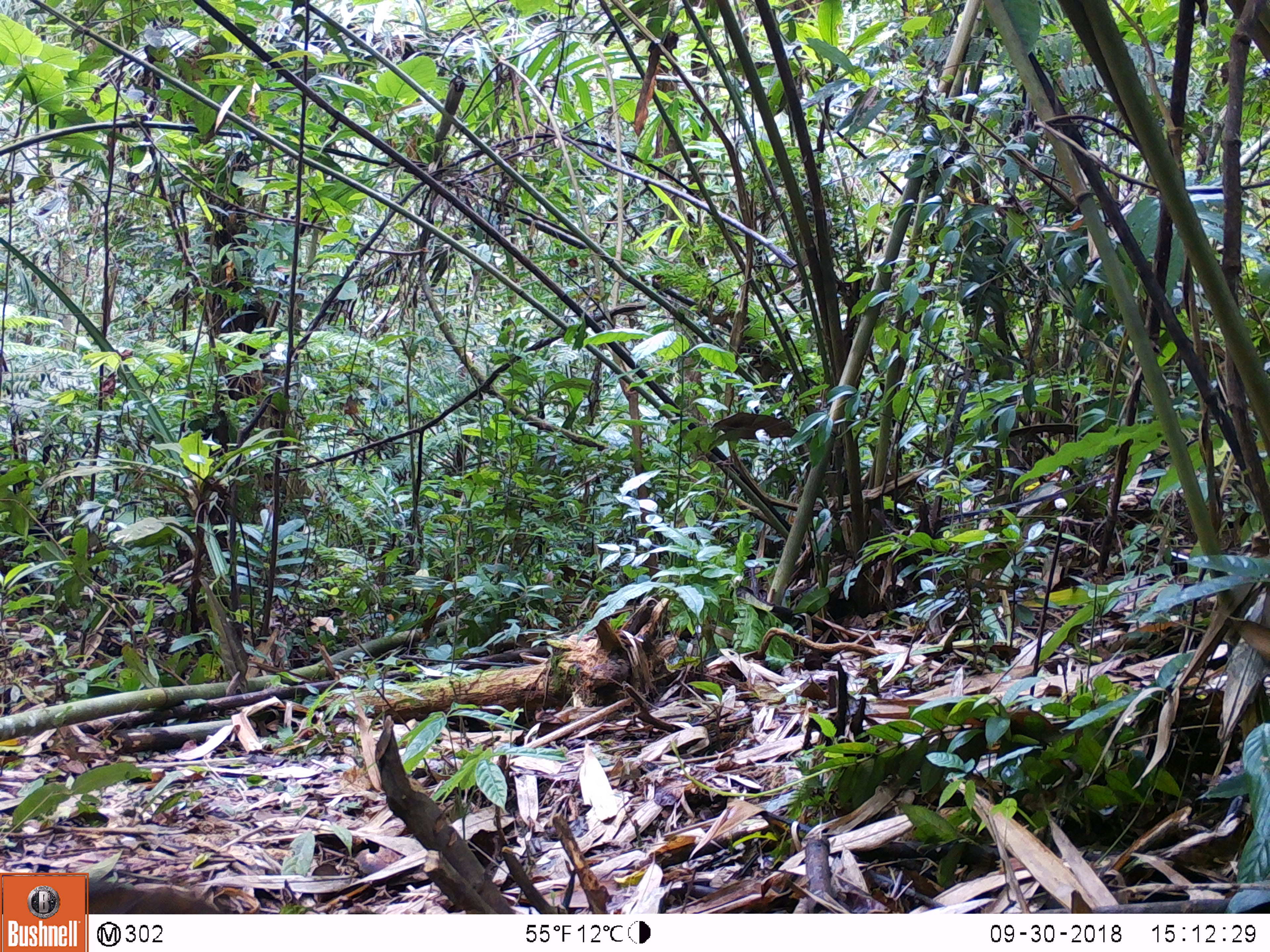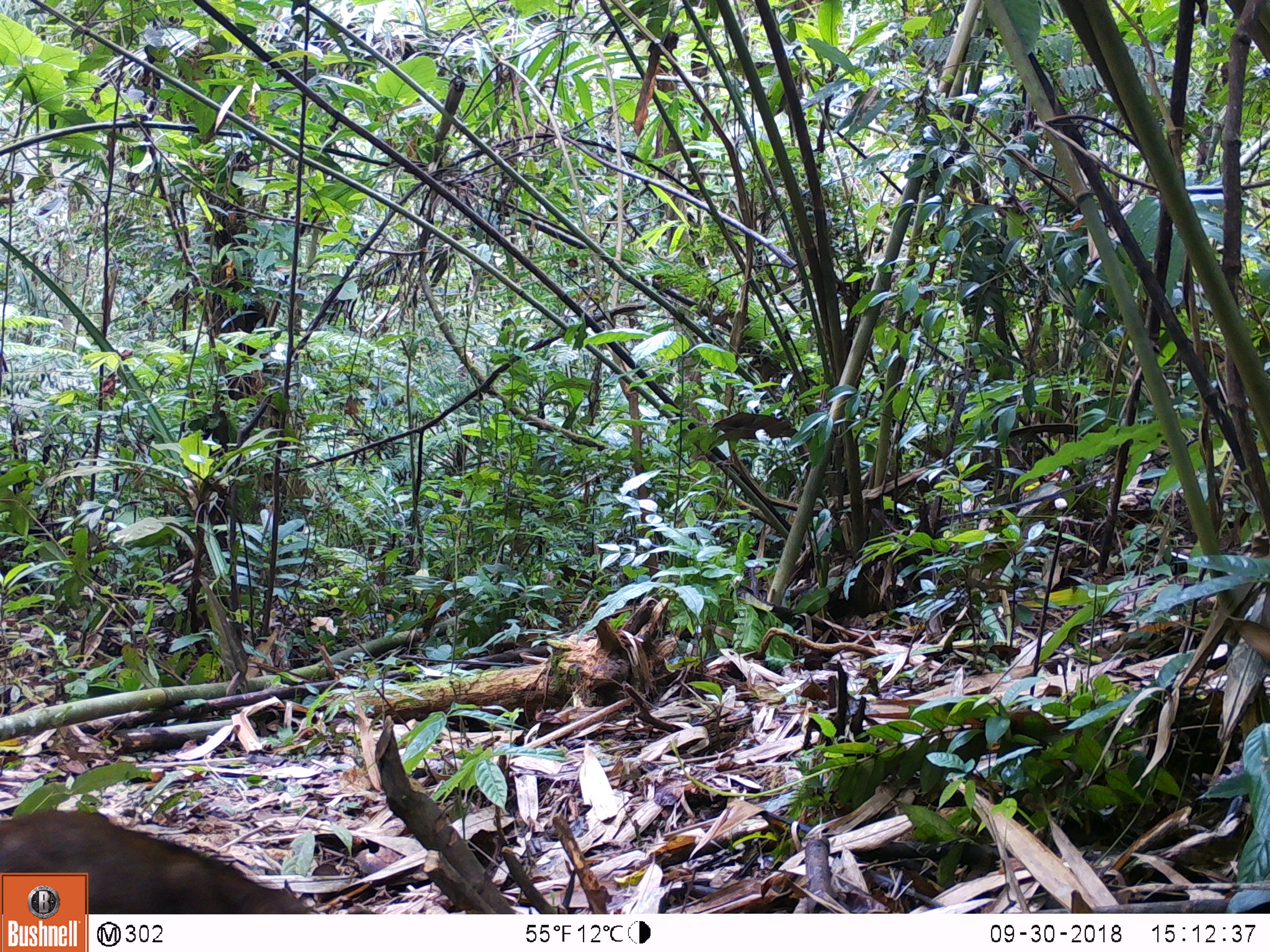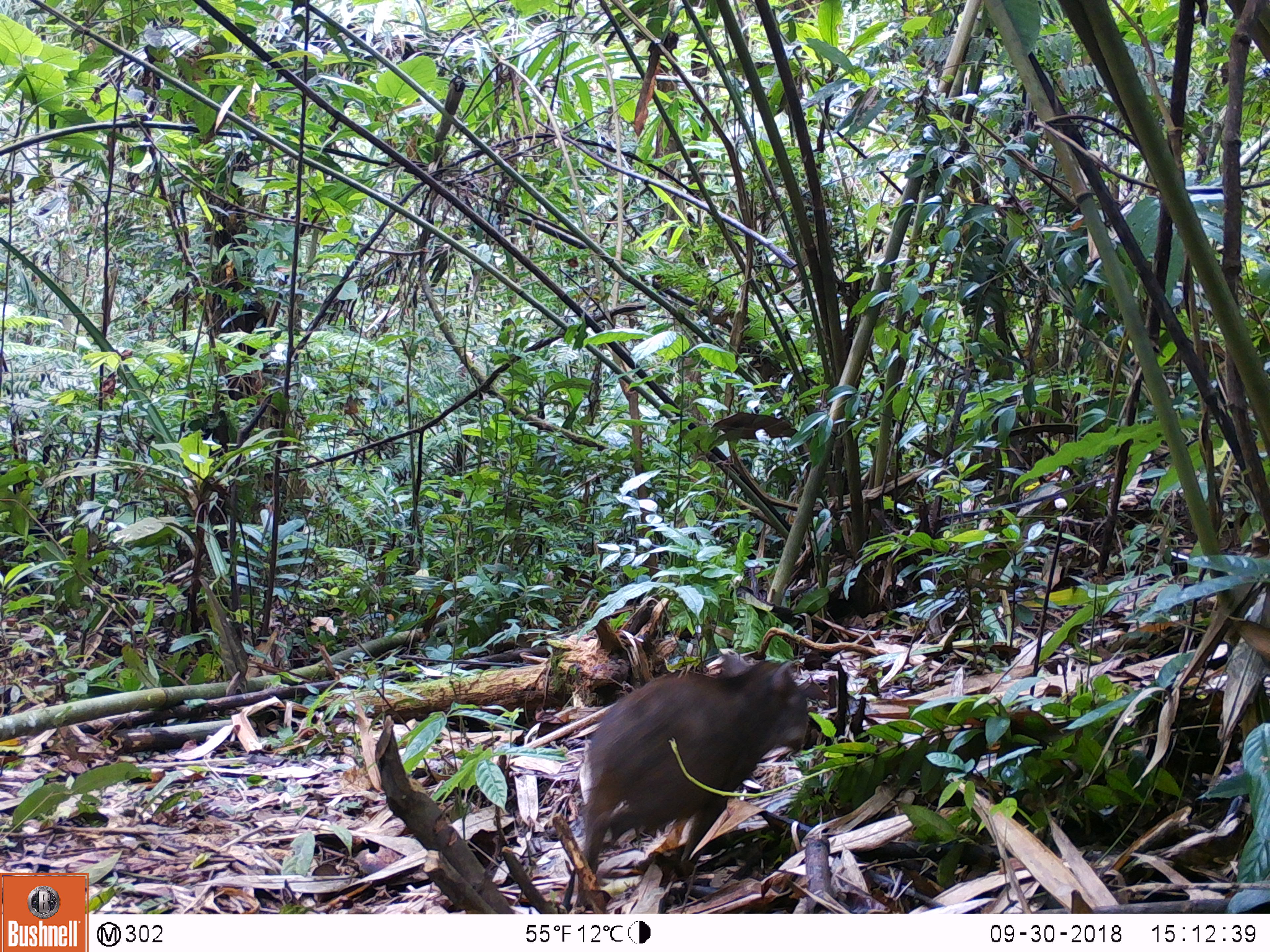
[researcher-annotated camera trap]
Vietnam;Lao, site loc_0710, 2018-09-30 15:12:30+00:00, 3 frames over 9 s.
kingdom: Animalia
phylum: Chordata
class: Mammalia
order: Artiodactyla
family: Suidae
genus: Sus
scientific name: Sus scrofa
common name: eurasian wild pig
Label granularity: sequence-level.